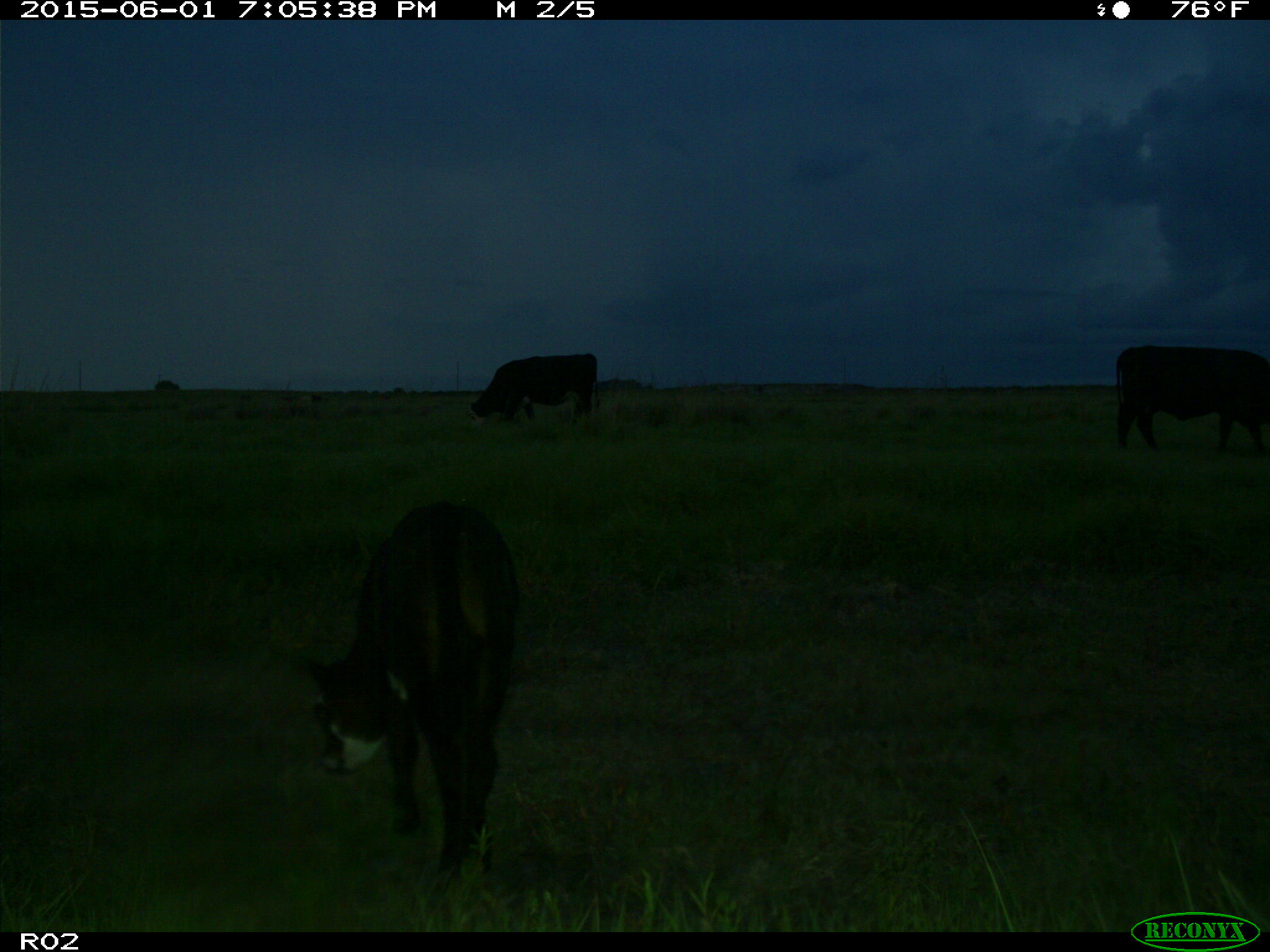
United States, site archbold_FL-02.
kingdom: Animalia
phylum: Chordata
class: Mammalia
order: Artiodactyla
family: Bovidae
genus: Bos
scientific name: Bos taurus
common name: domestic cow